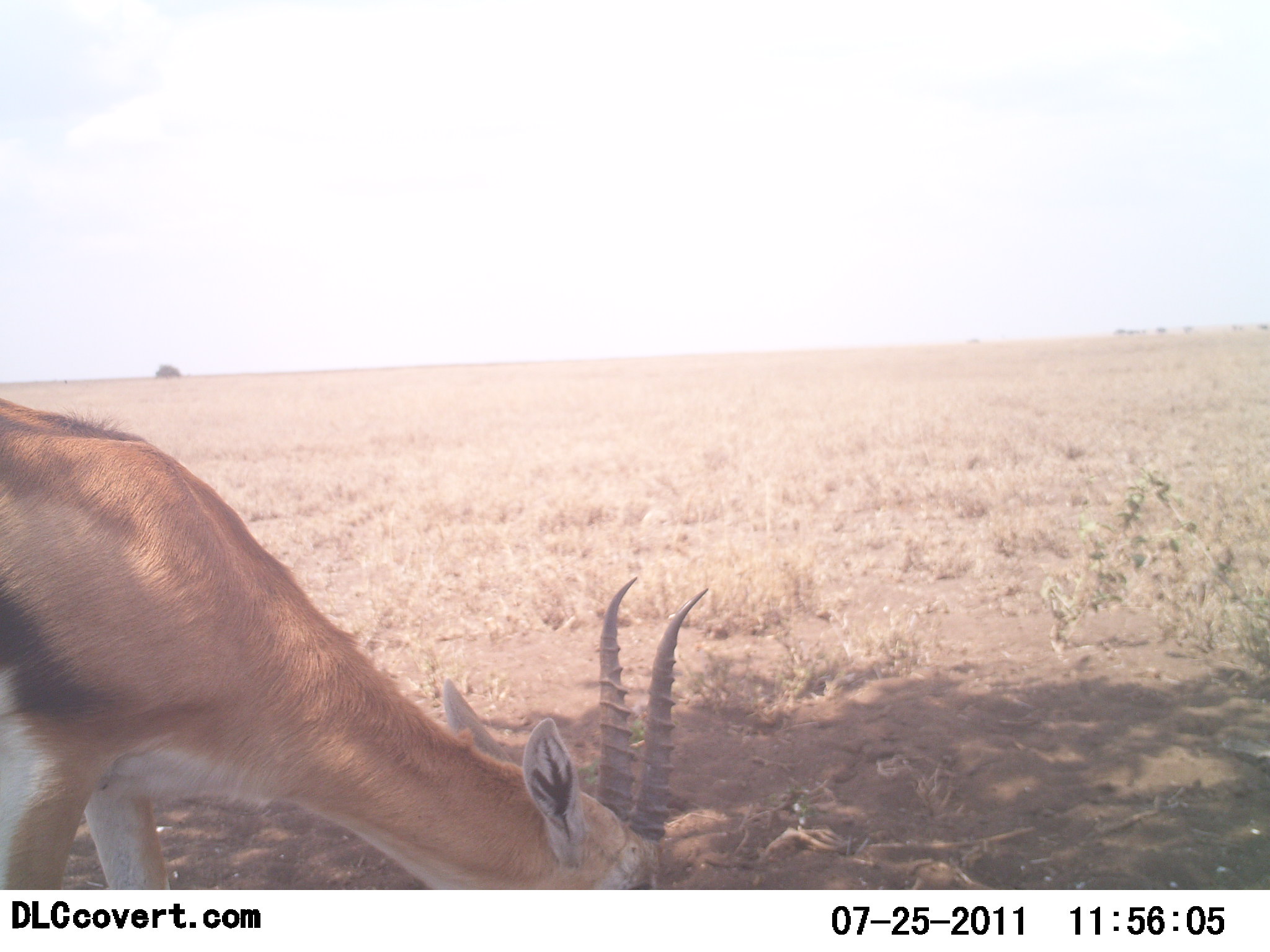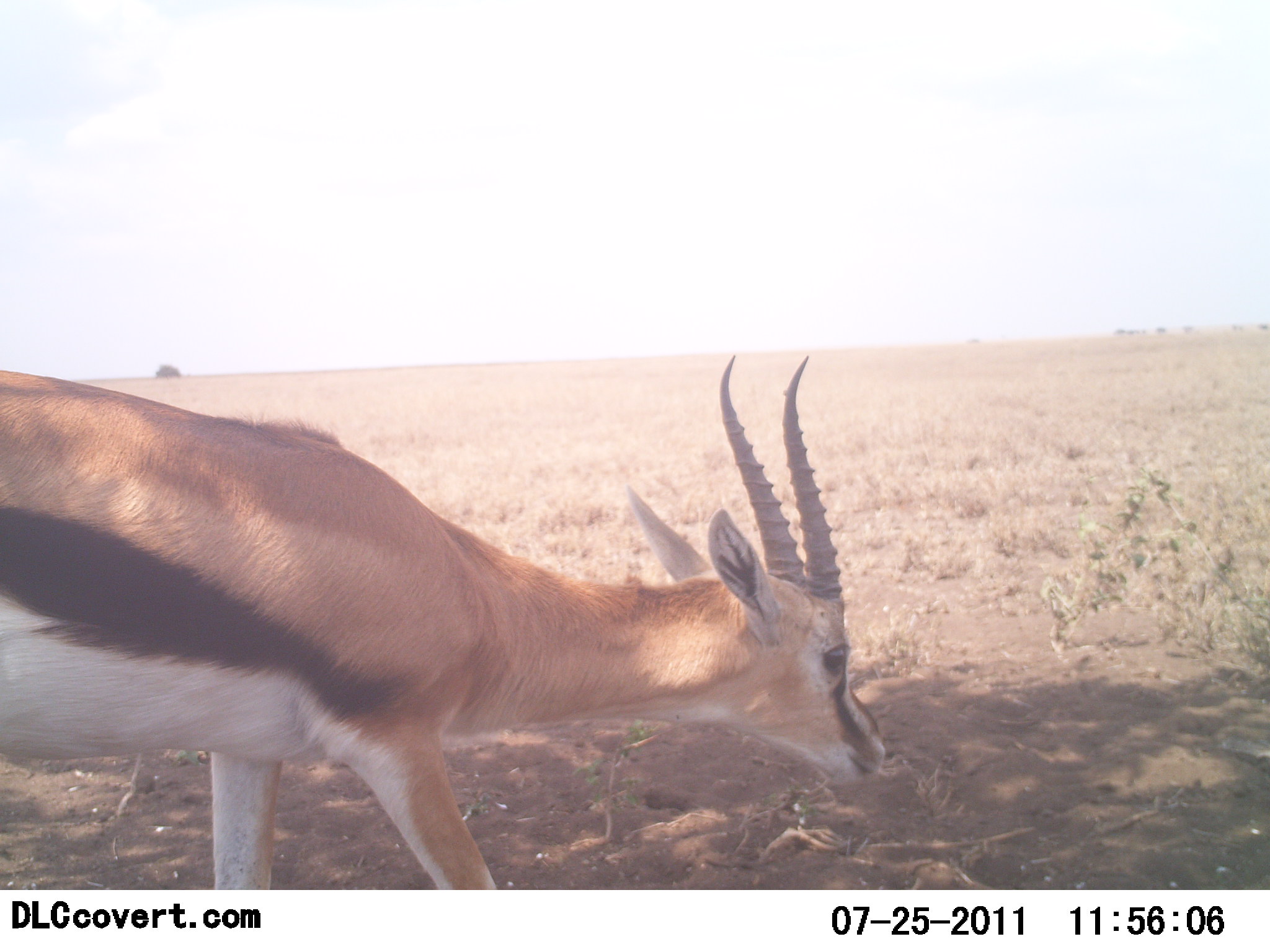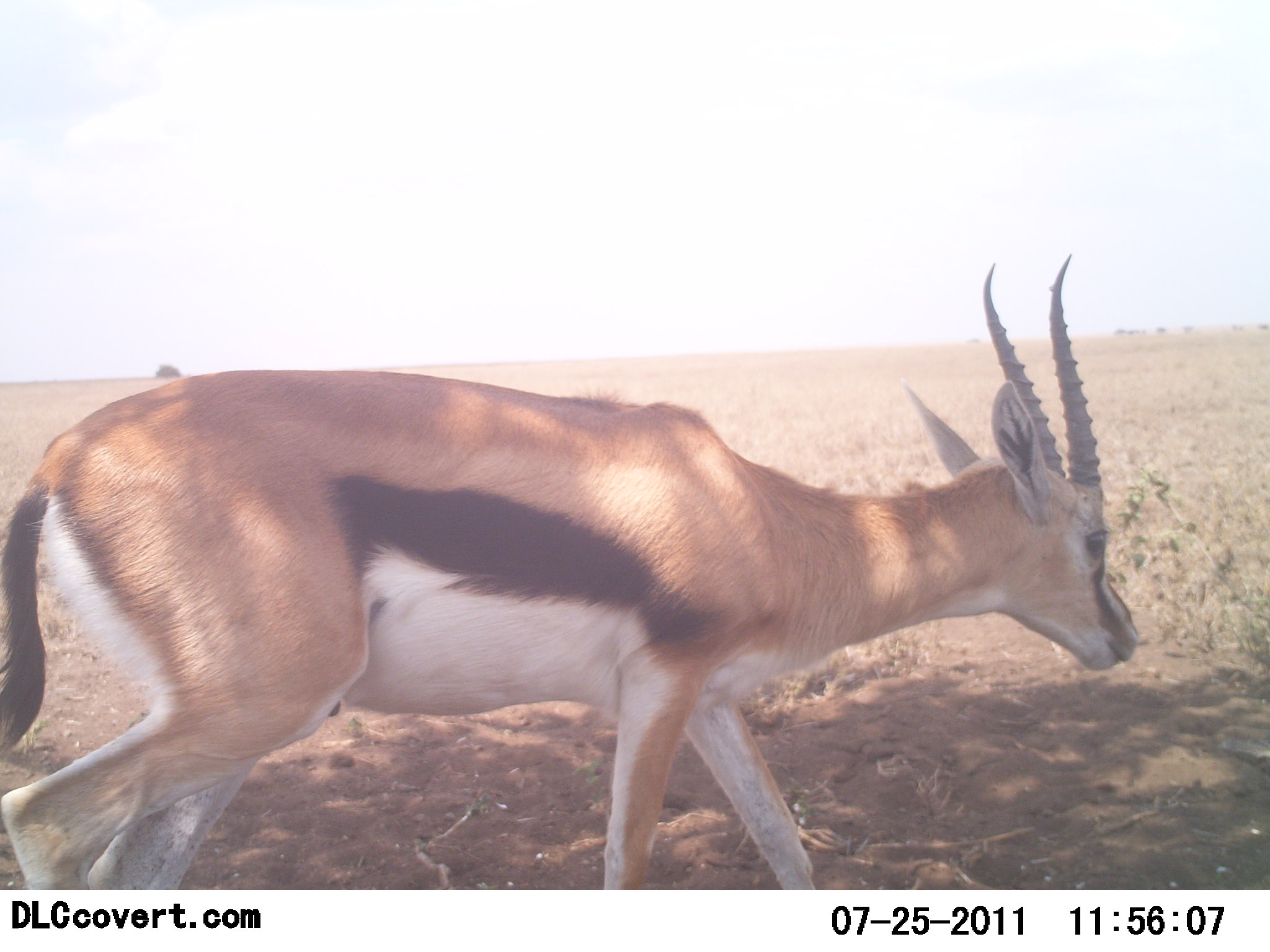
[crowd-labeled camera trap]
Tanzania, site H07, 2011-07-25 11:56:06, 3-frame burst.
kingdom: Animalia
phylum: Chordata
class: Mammalia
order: Artiodactyla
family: Bovidae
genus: Eudorcas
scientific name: Eudorcas thomsonii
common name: thomson's gazelle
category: gazellethomsons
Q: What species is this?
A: Gazellethomsons (thomson's gazelle) (Eudorcas thomsonii).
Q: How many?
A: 1.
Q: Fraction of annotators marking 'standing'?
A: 0%.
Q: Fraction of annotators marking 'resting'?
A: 0%.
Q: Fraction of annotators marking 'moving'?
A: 62%.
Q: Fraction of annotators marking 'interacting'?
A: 0%.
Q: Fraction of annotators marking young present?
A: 0%.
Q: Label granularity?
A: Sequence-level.